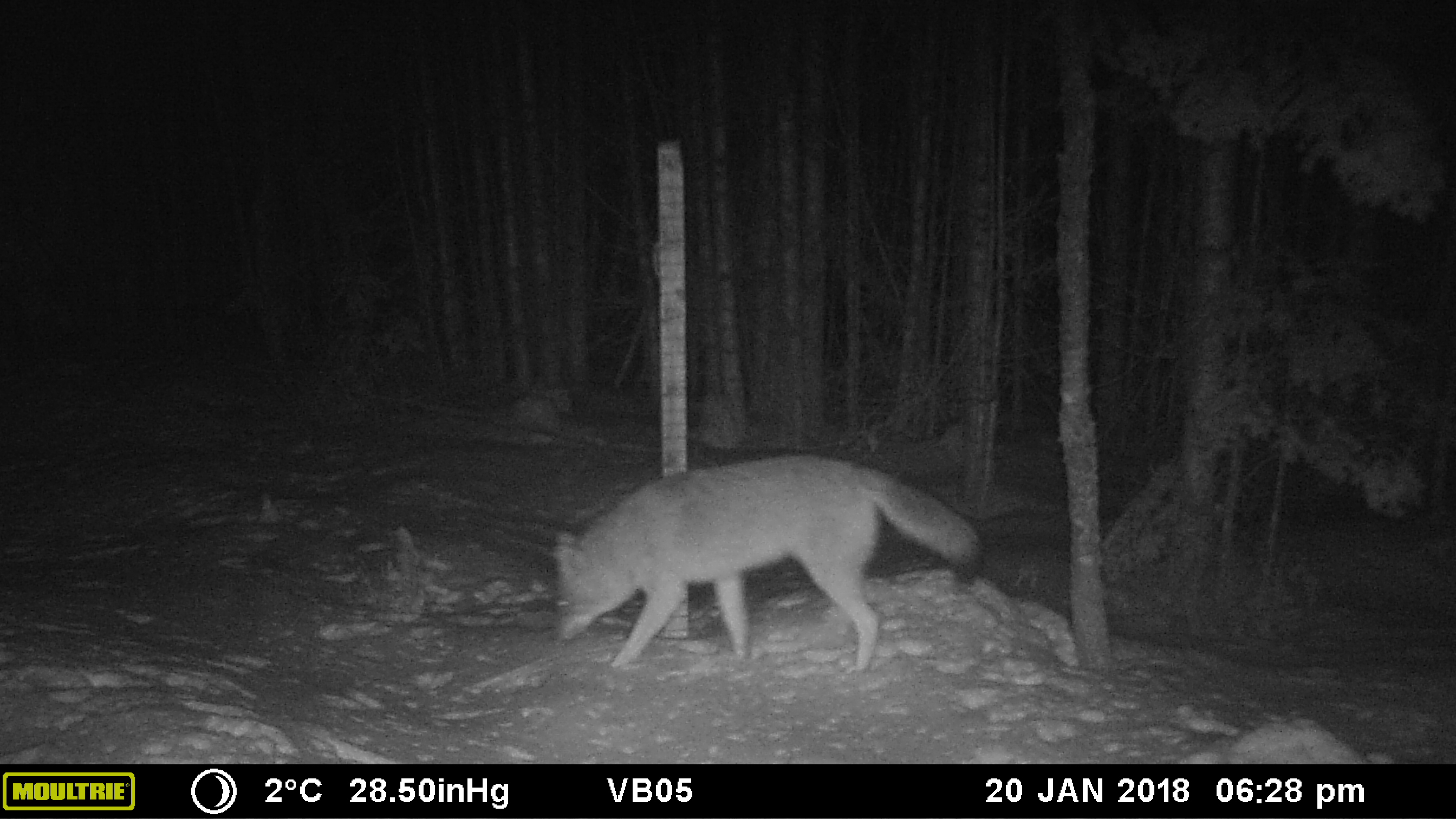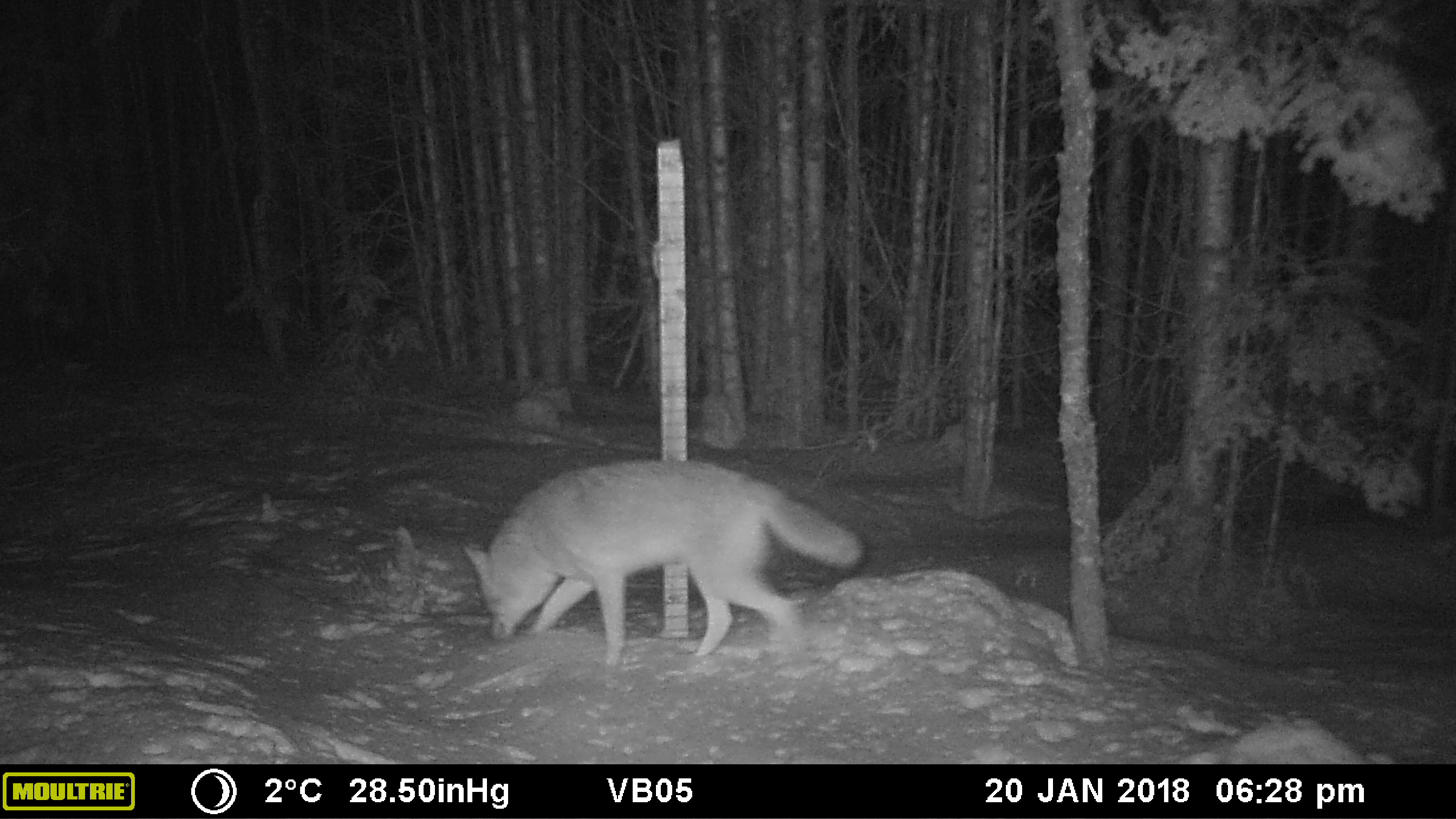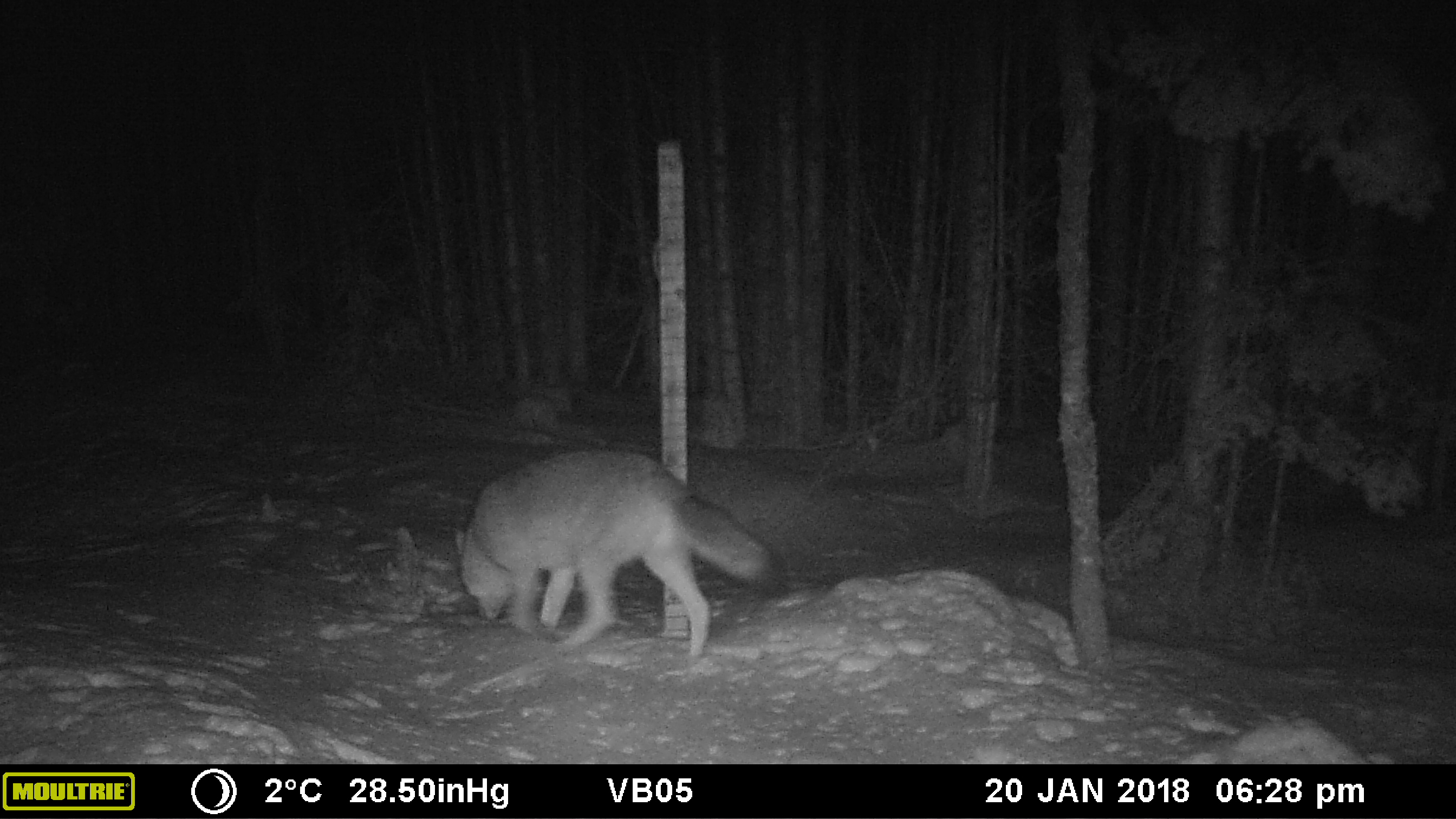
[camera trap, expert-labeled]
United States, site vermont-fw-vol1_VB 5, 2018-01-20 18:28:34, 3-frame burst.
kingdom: Animalia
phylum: Chordata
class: Mammalia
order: Carnivora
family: Canidae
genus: Canis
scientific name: Canis latrans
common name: coyote